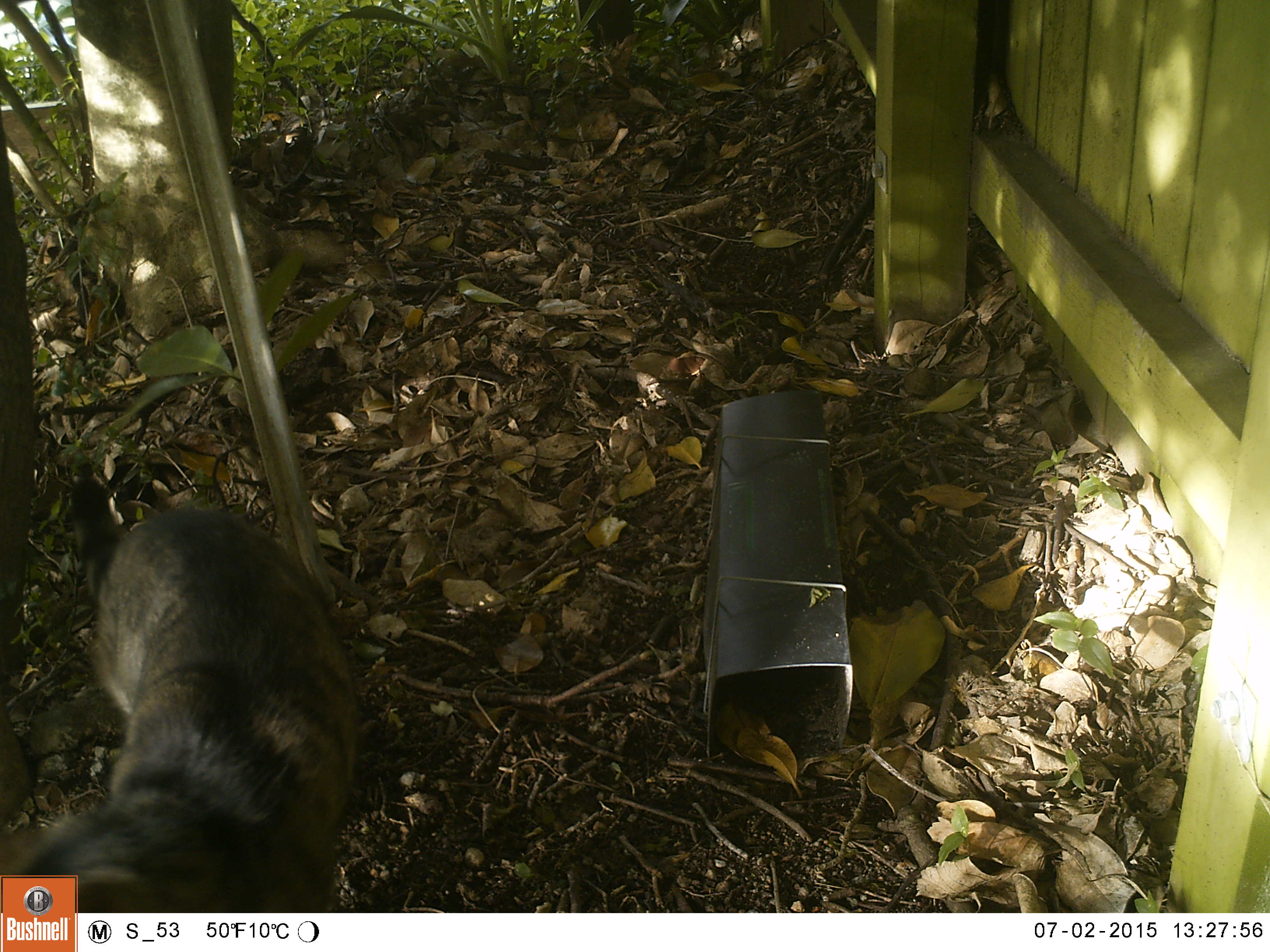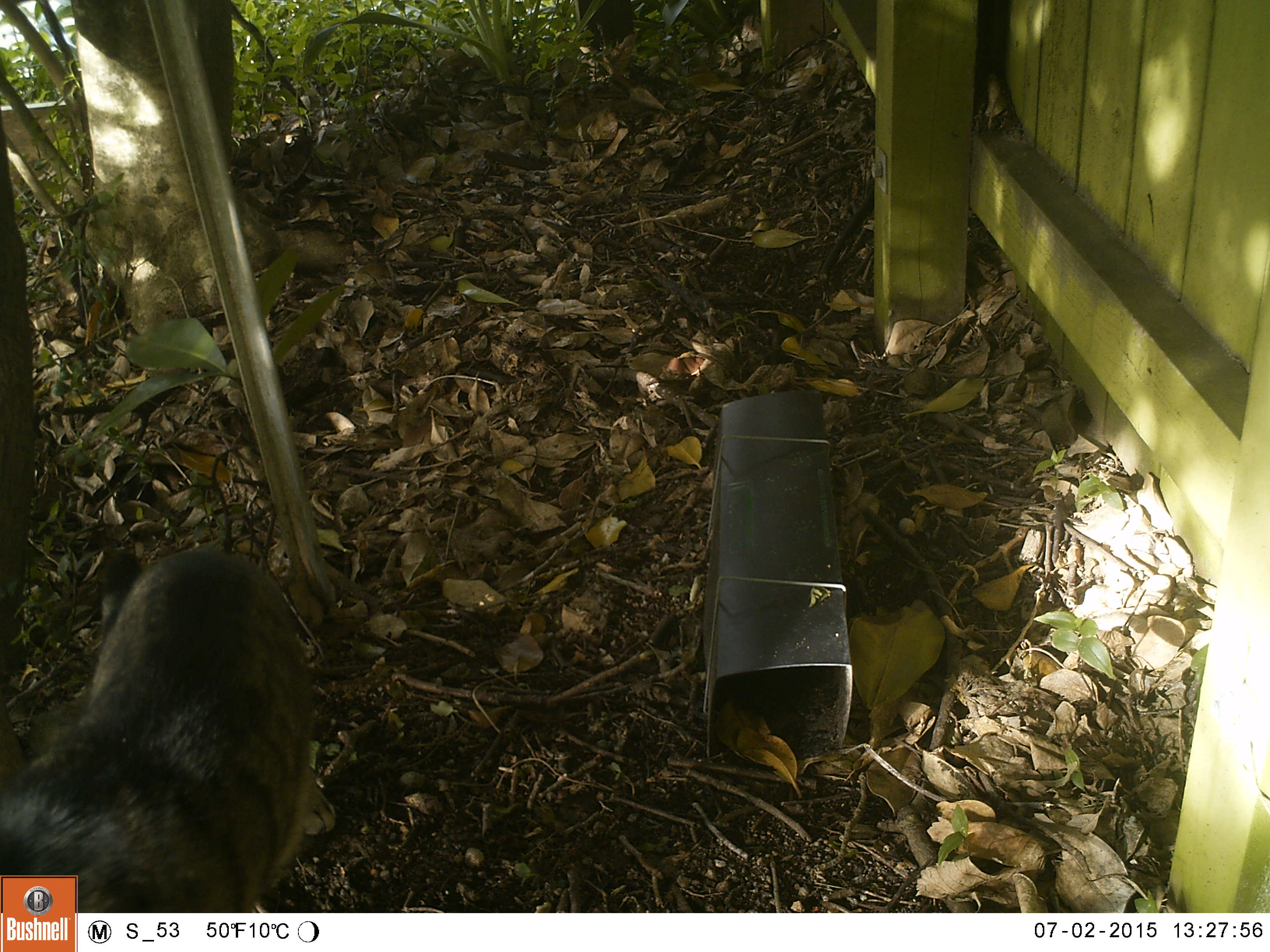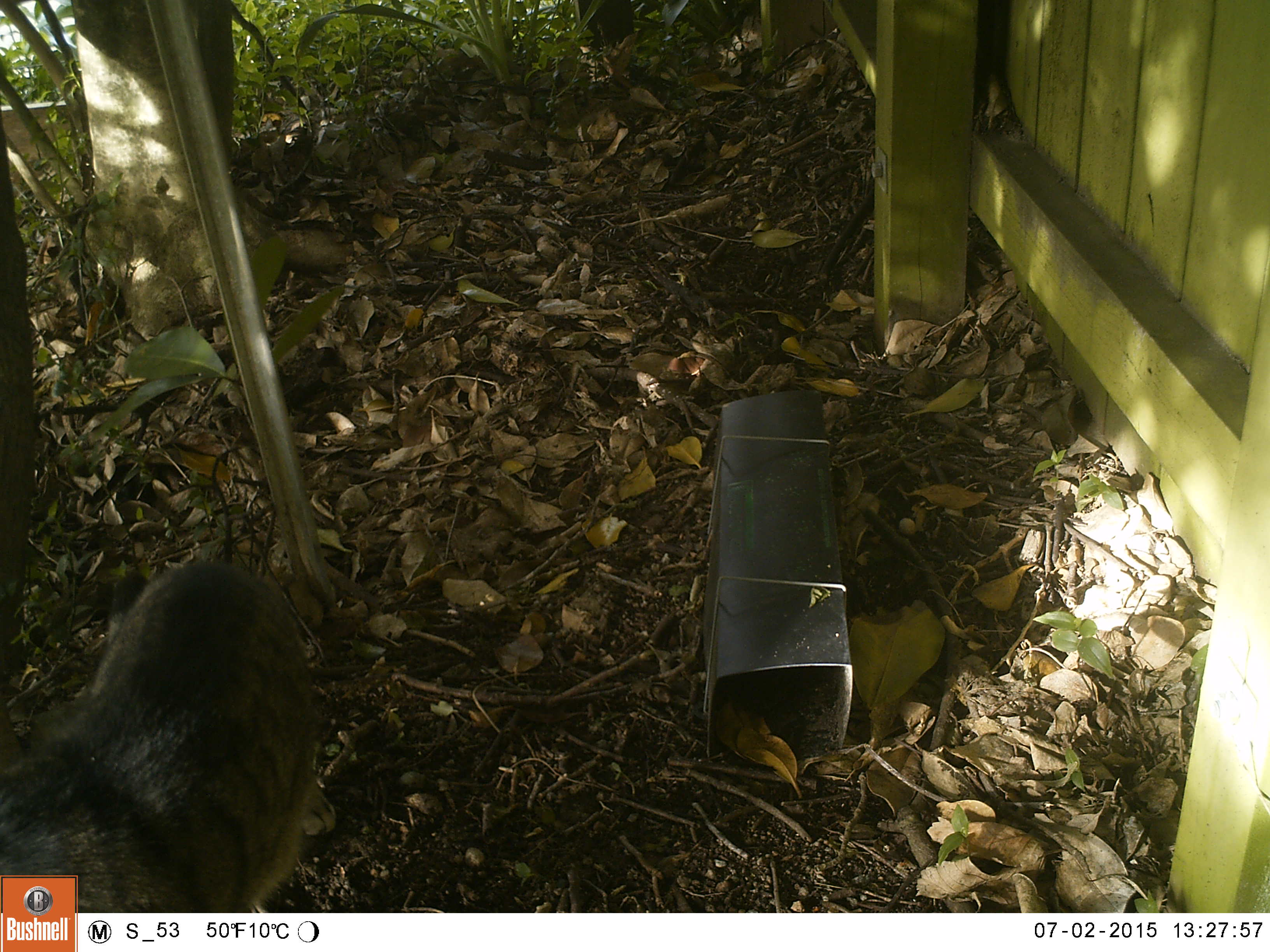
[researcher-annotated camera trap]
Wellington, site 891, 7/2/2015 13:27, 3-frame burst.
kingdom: Animalia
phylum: Chordata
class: Mammalia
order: Carnivora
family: Felidae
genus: Felis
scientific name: Felis catus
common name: cat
Cat (Felis catus).